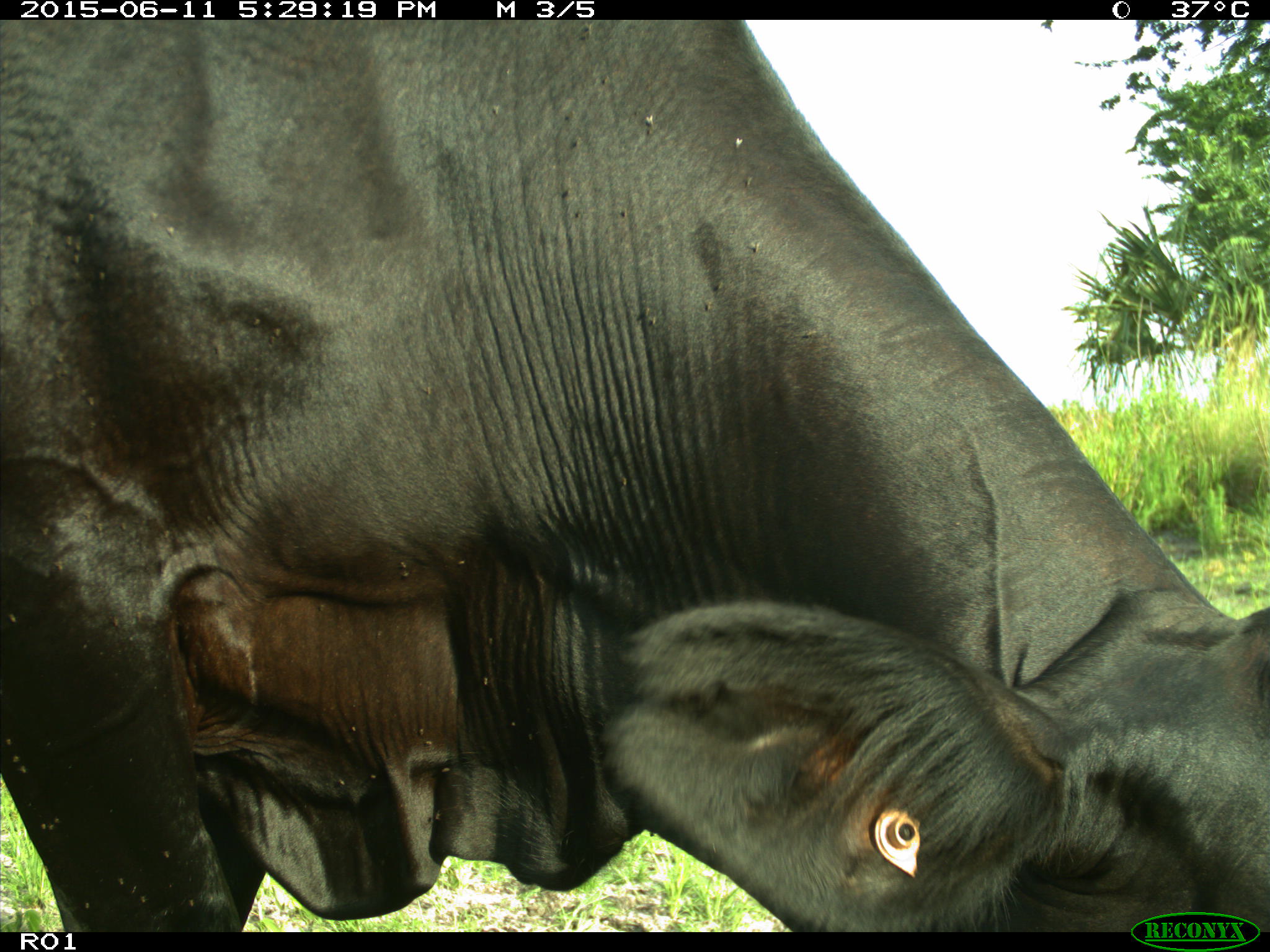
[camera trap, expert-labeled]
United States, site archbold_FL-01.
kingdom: Animalia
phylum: Chordata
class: Mammalia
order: Artiodactyla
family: Bovidae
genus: Bos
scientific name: Bos taurus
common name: domestic cow